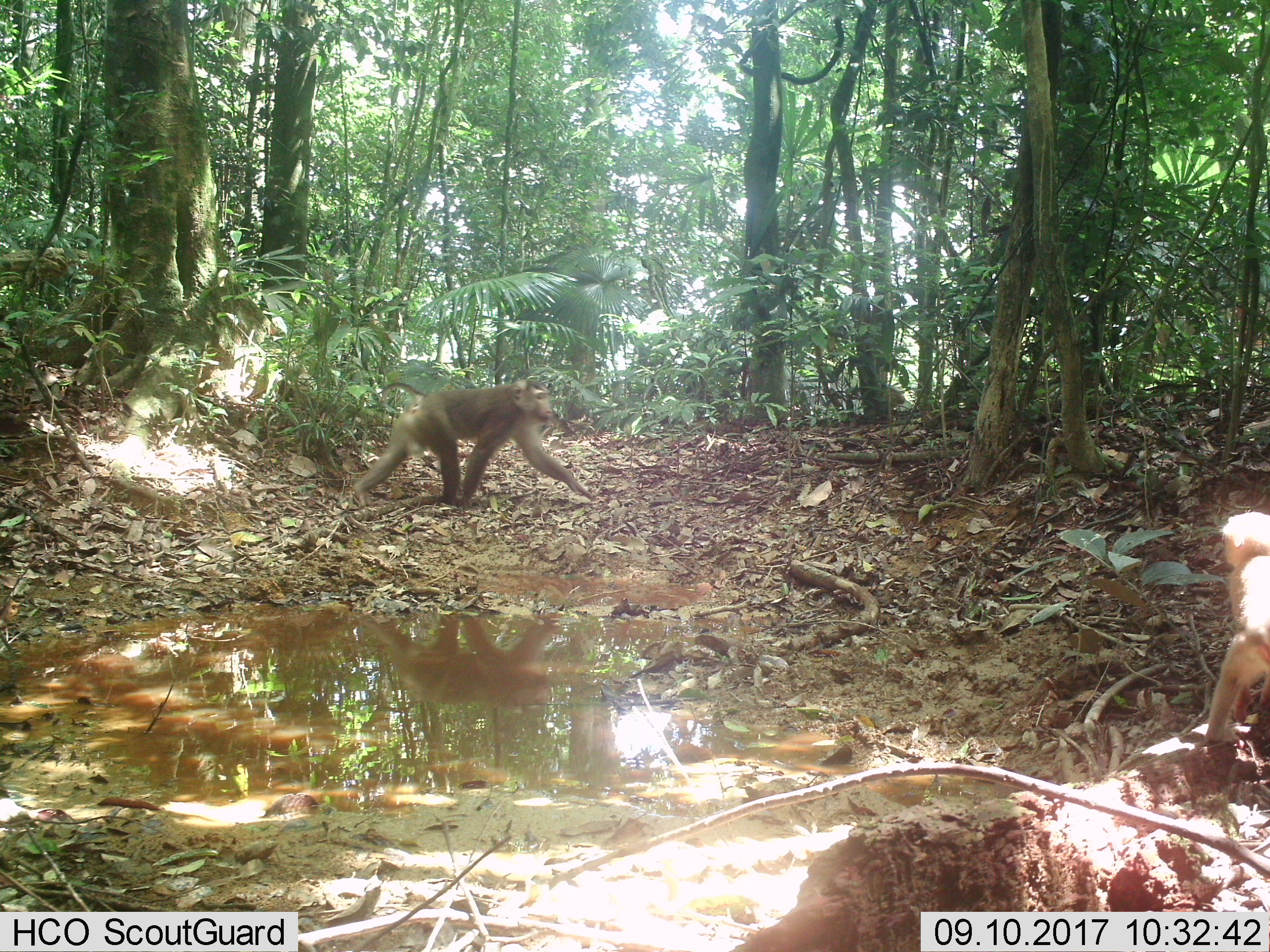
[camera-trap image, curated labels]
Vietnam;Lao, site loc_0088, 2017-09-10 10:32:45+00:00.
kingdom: Animalia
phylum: Chordata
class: Mammalia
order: Primates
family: Cercopithecidae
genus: Macaca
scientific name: Macaca nemestrina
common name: pig-tailed macaque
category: pig tailed macaque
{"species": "pig tailed macaque (pig-tailed macaque) (Macaca nemestrina)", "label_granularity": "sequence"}